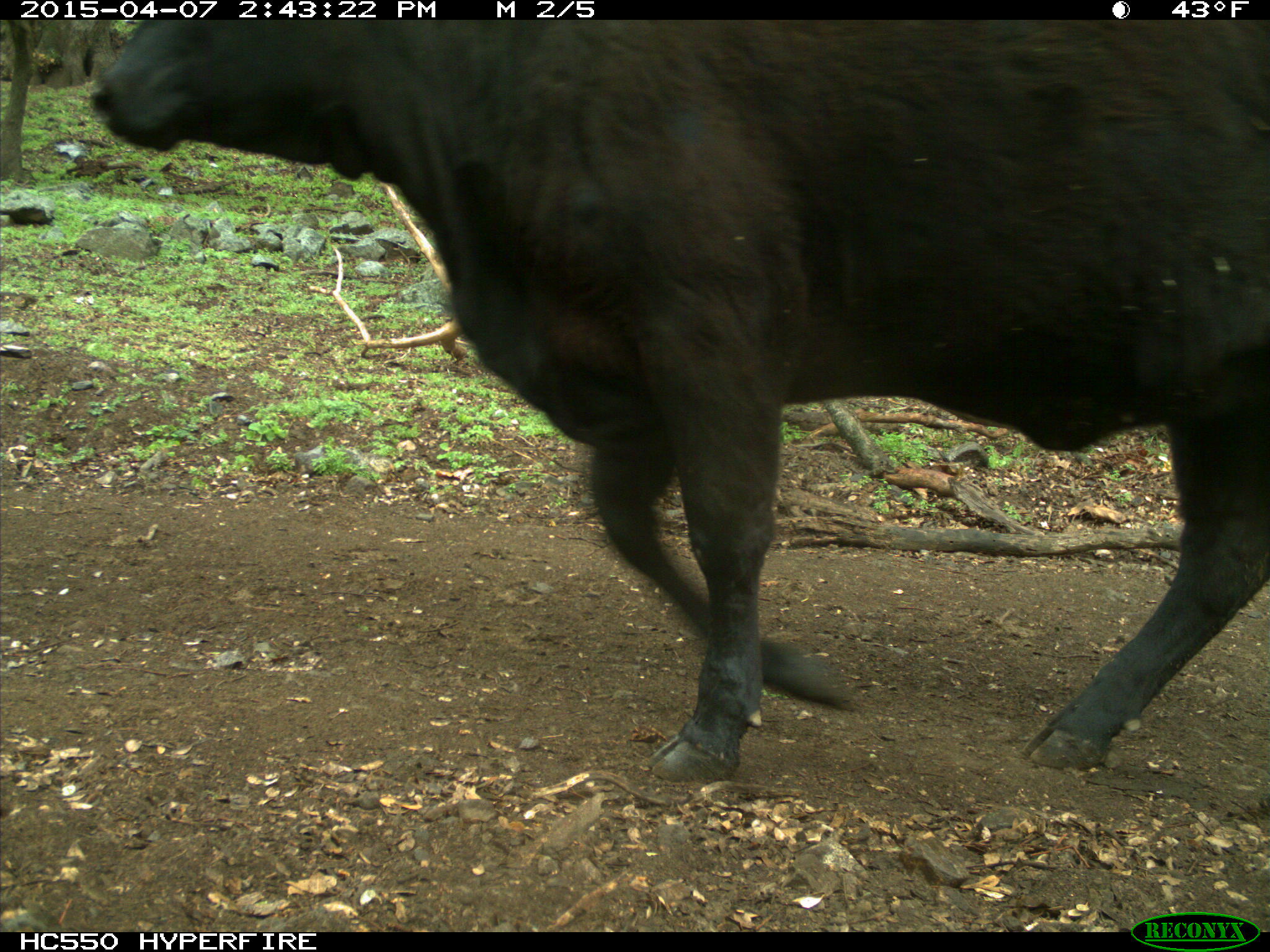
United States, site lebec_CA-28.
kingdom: Animalia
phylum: Chordata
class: Mammalia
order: Artiodactyla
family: Bovidae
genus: Bos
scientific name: Bos taurus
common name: domestic cow